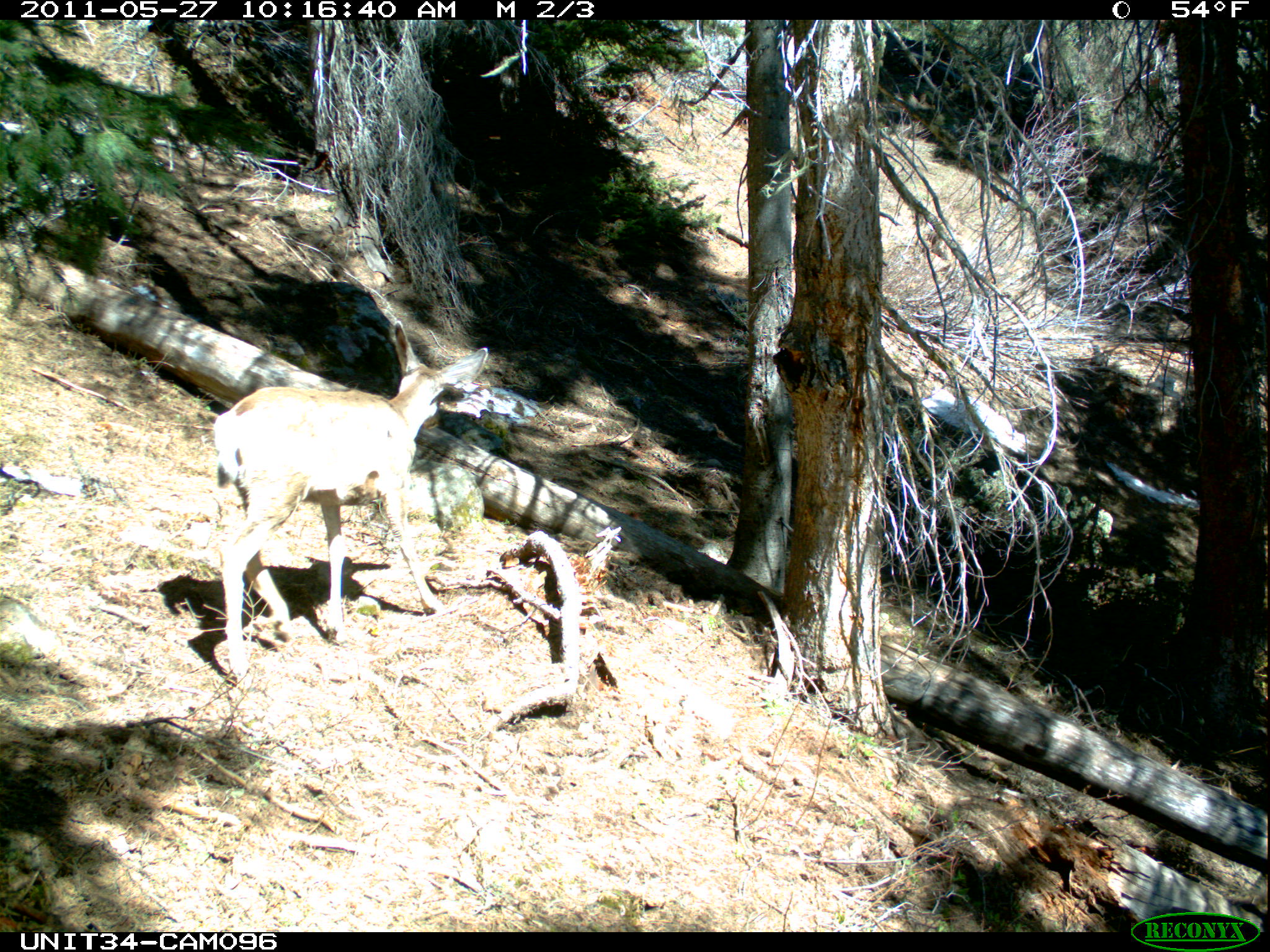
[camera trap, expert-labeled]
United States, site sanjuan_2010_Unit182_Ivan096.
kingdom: Animalia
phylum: Chordata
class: Mammalia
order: Artiodactyla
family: Cervidae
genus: Odocoileus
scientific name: Odocoileus hemionus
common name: mule deer